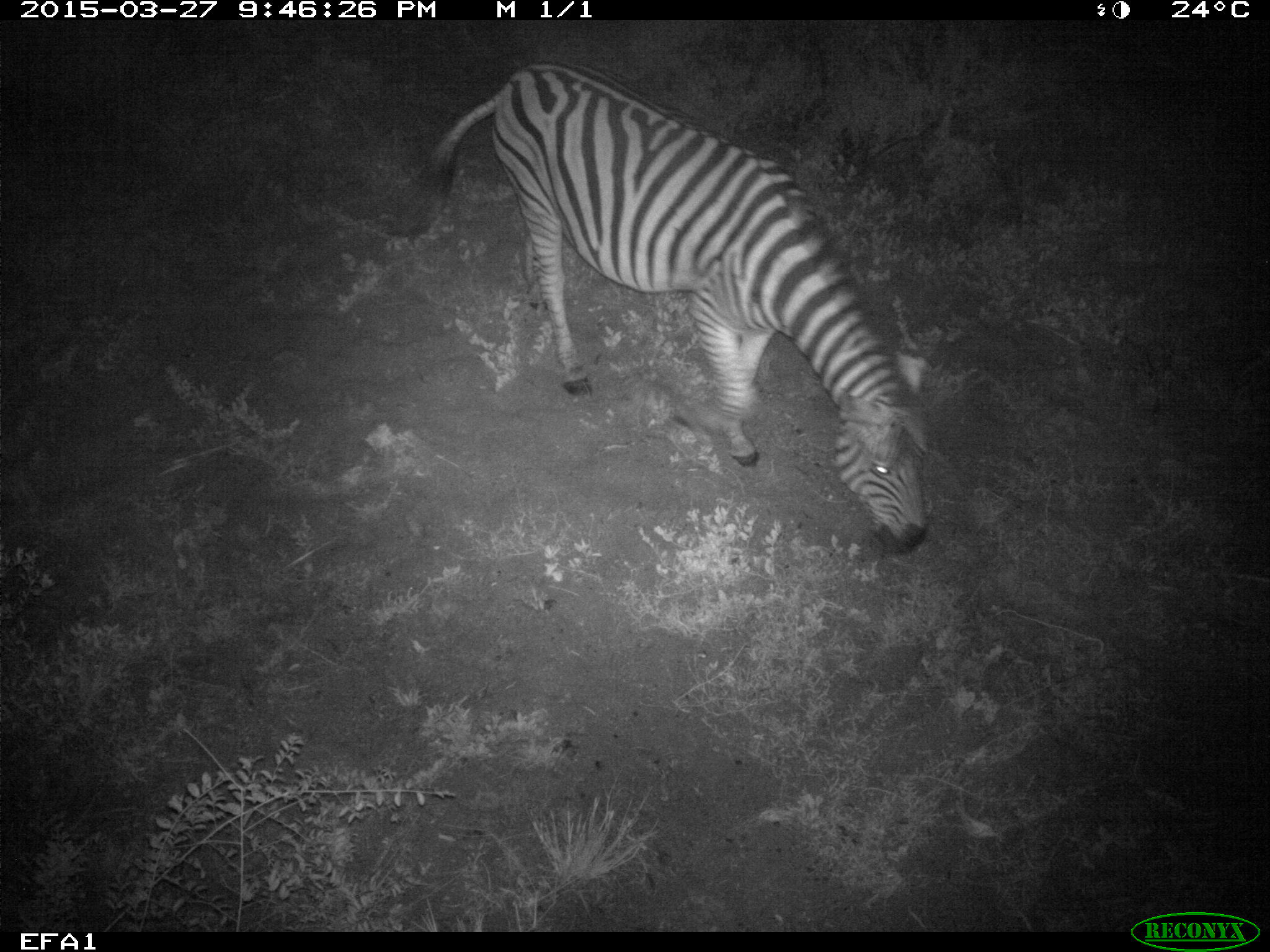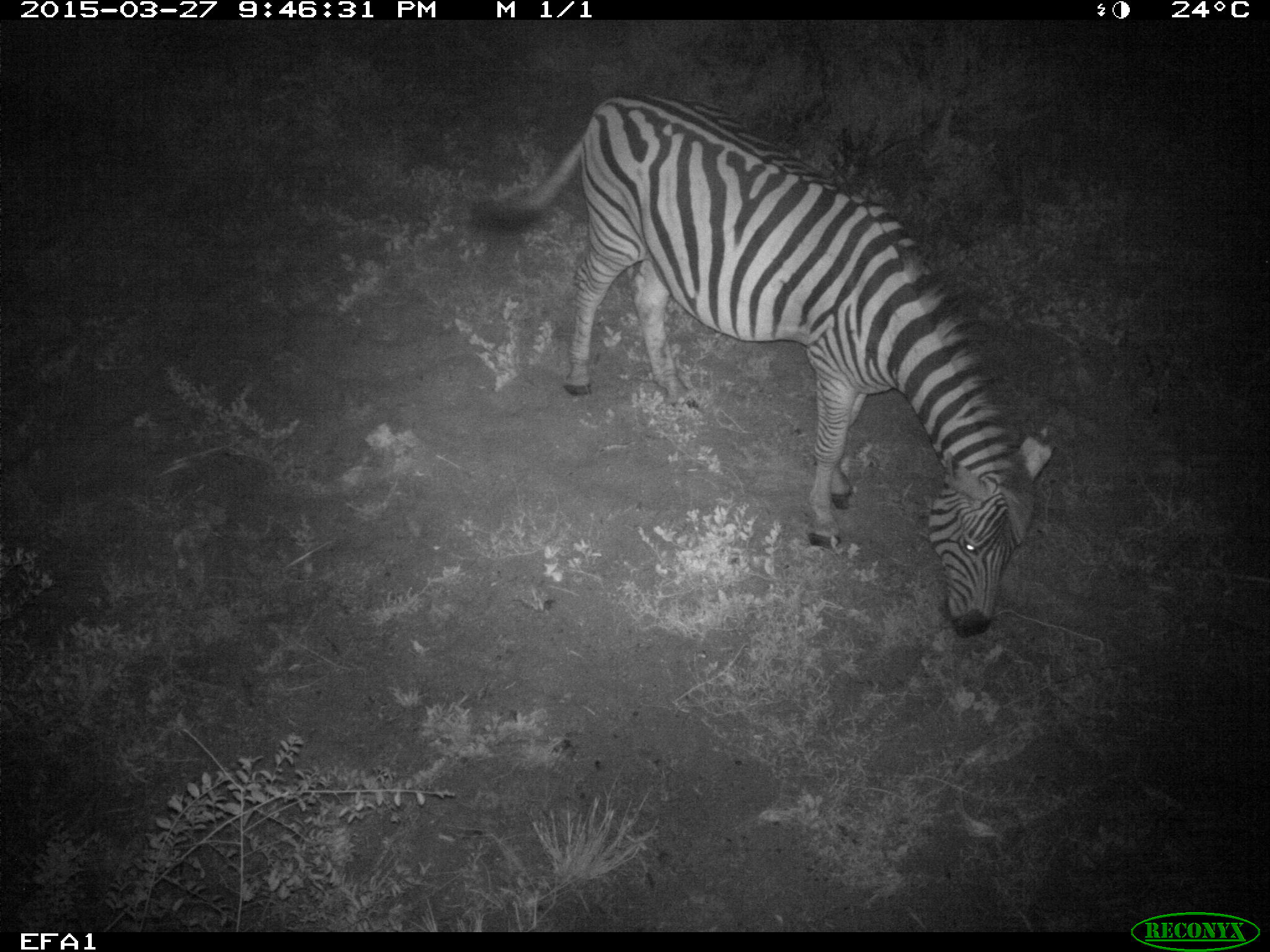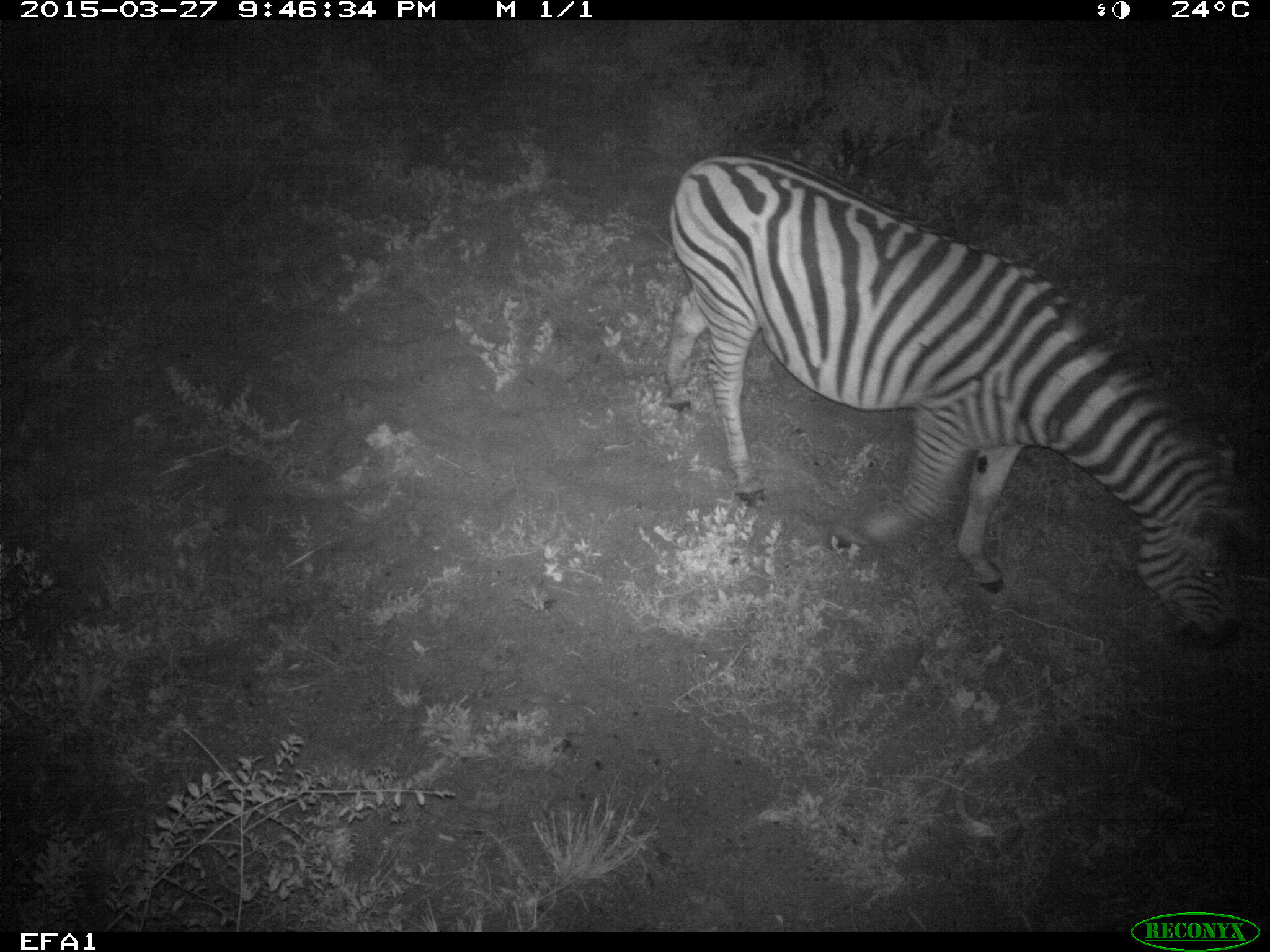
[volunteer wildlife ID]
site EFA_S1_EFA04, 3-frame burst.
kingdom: Animalia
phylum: Chordata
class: Mammalia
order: Perissodactyla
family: Equidae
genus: Equus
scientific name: Equus quagga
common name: plains zebra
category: zebraplains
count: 1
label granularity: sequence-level